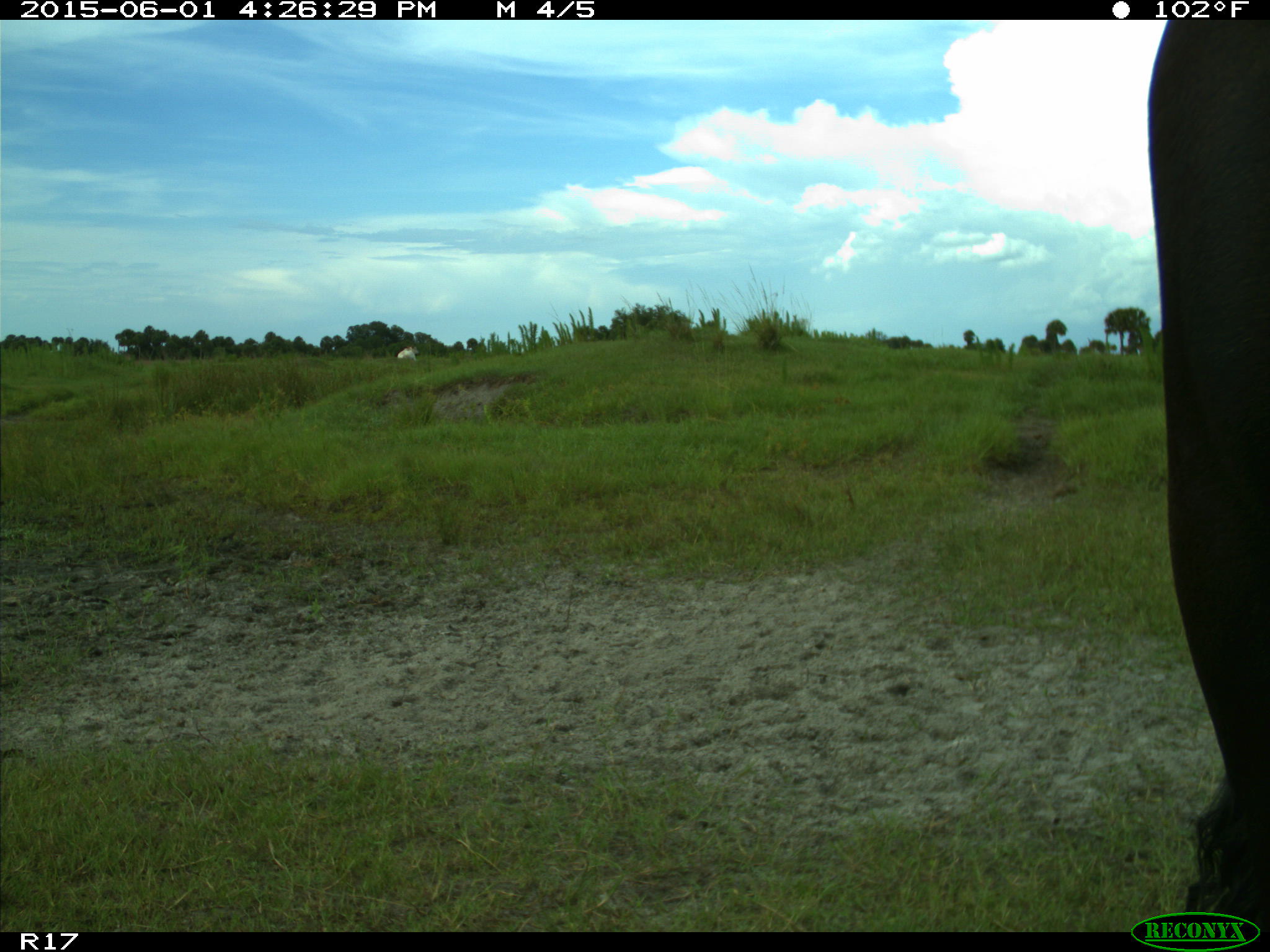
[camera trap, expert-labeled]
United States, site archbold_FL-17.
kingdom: Animalia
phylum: Chordata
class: Mammalia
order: Artiodactyla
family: Bovidae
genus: Bos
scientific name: Bos taurus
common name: domestic cow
Bos taurus (domestic cow).